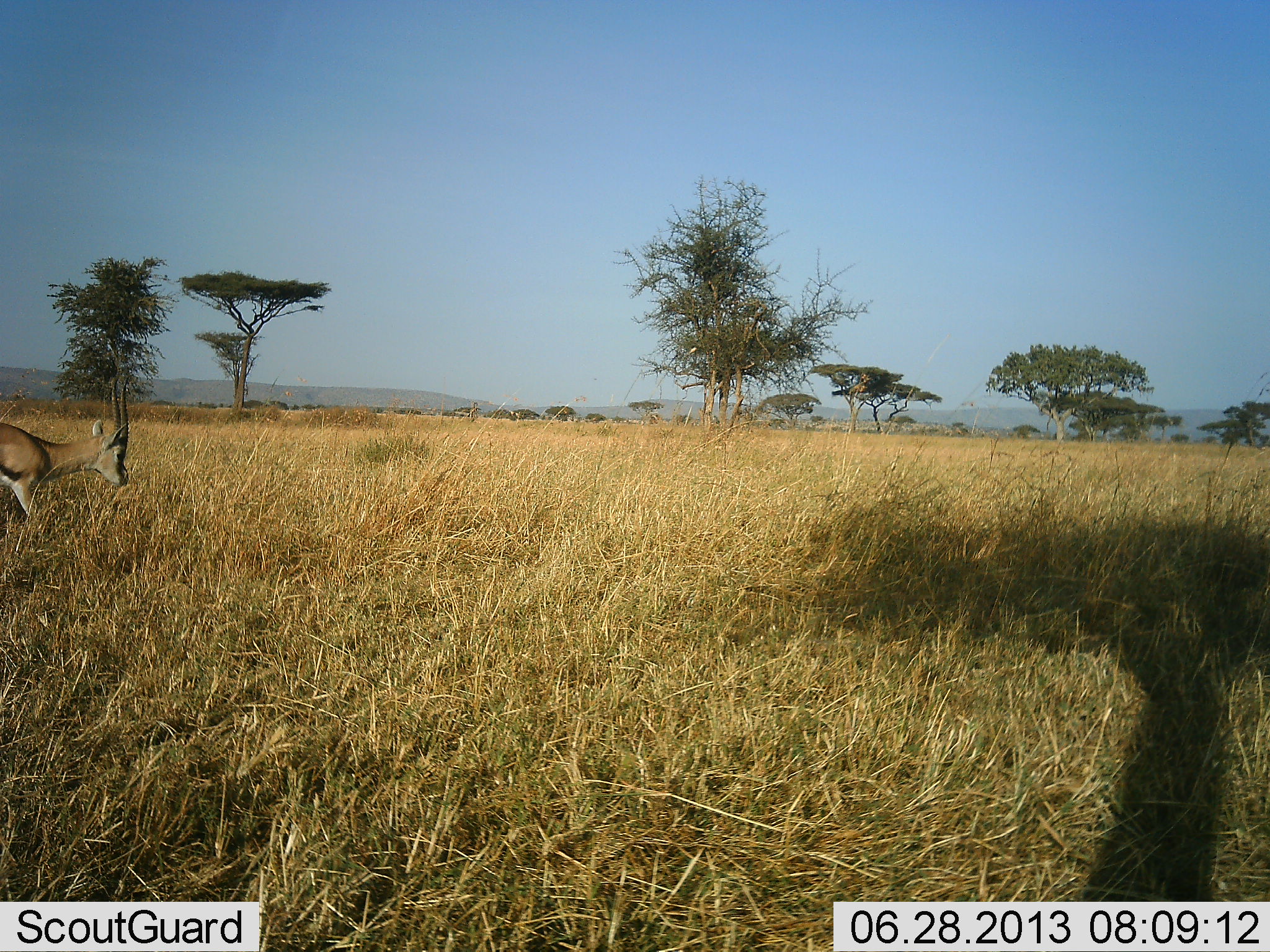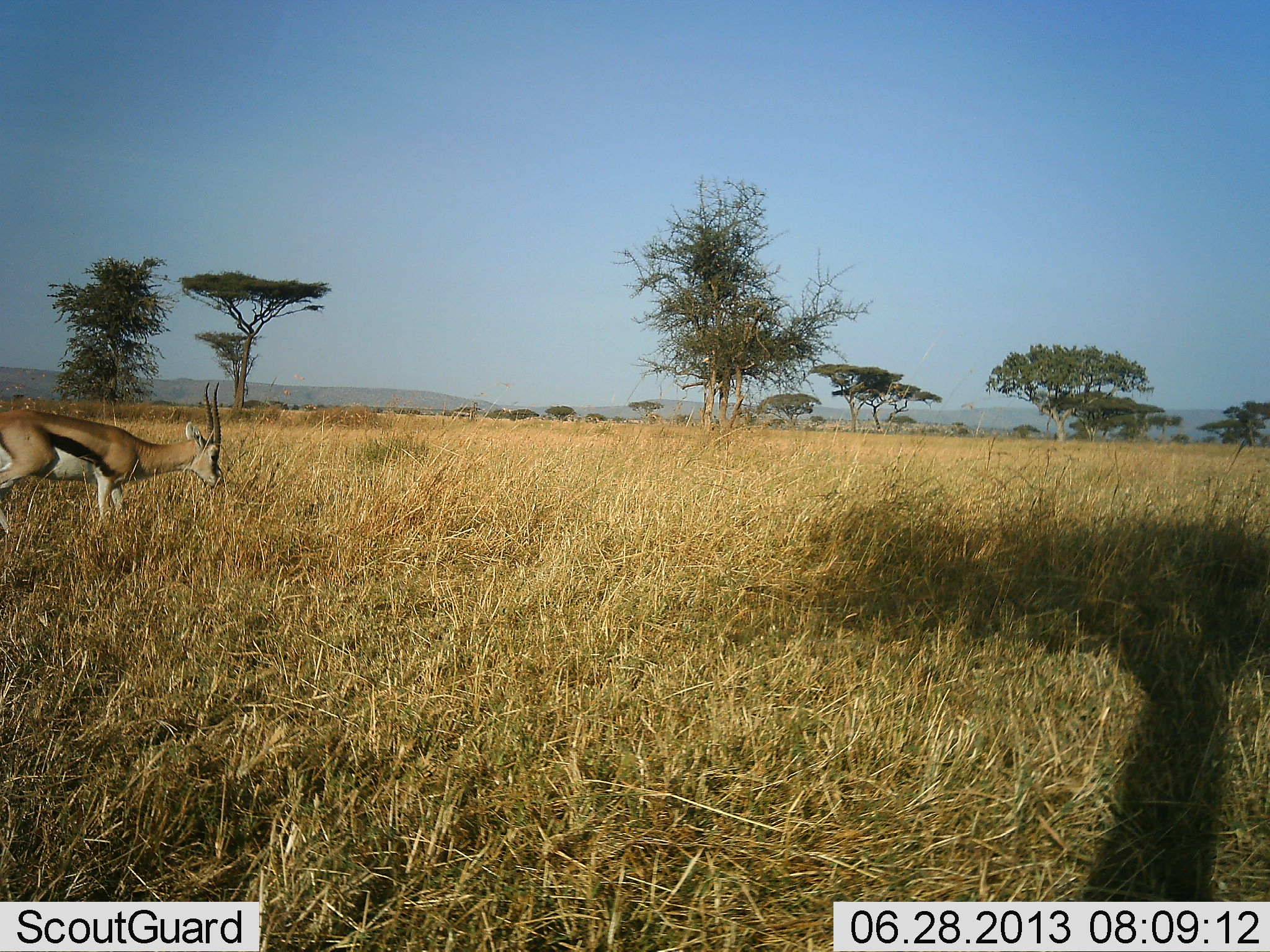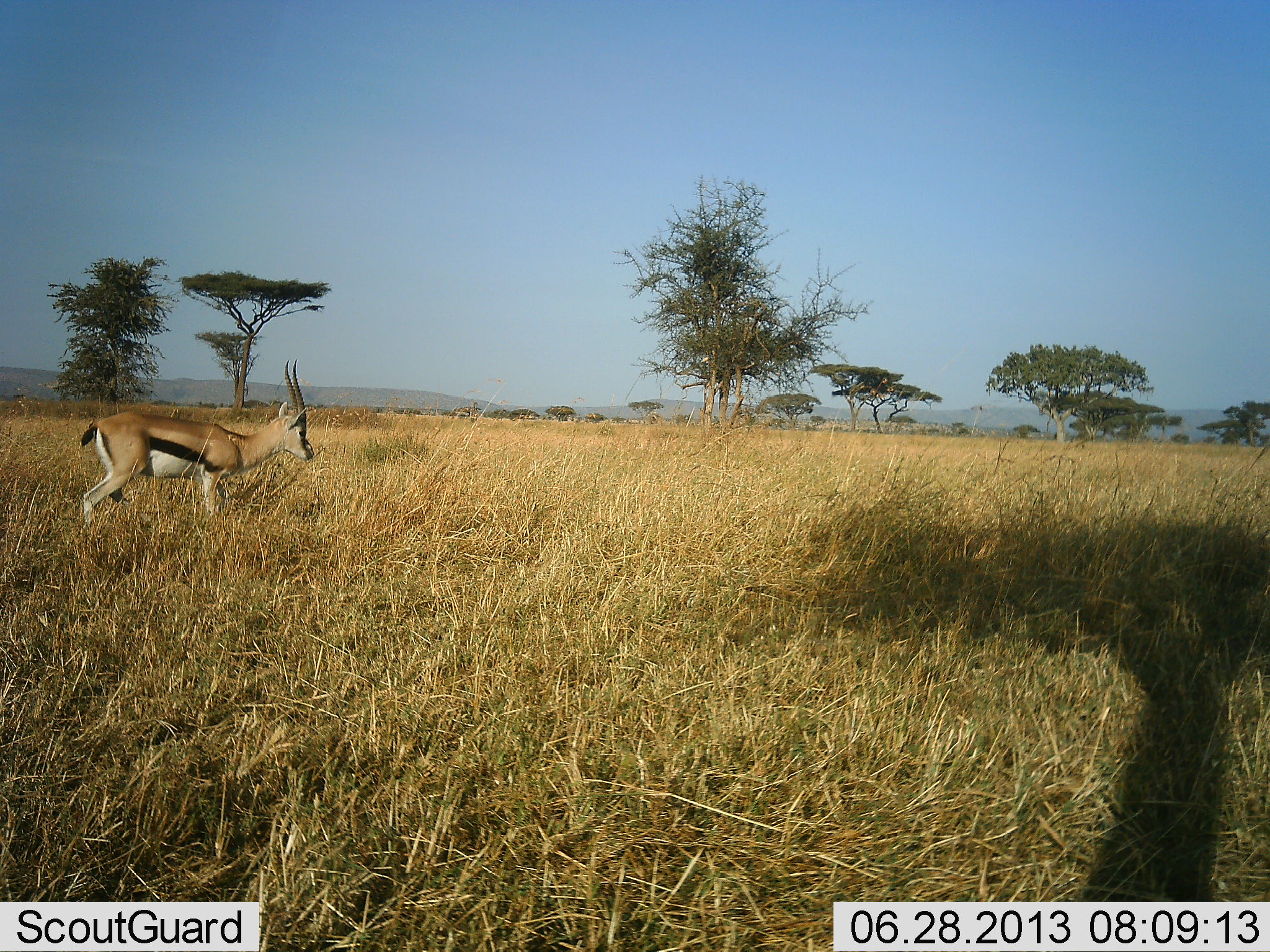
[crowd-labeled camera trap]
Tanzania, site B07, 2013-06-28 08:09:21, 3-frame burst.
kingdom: Animalia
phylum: Chordata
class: Mammalia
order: Artiodactyla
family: Bovidae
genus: Eudorcas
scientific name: Eudorcas thomsonii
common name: thomson's gazelle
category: gazellethomsons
Gazellethomsons (thomson's gazelle) (Eudorcas thomsonii), count 1. Behavior (volunteer vote fractions): standing 6%, resting 0%, moving 84%, interacting 0%. Young present (vote fraction): 0%. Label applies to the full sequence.